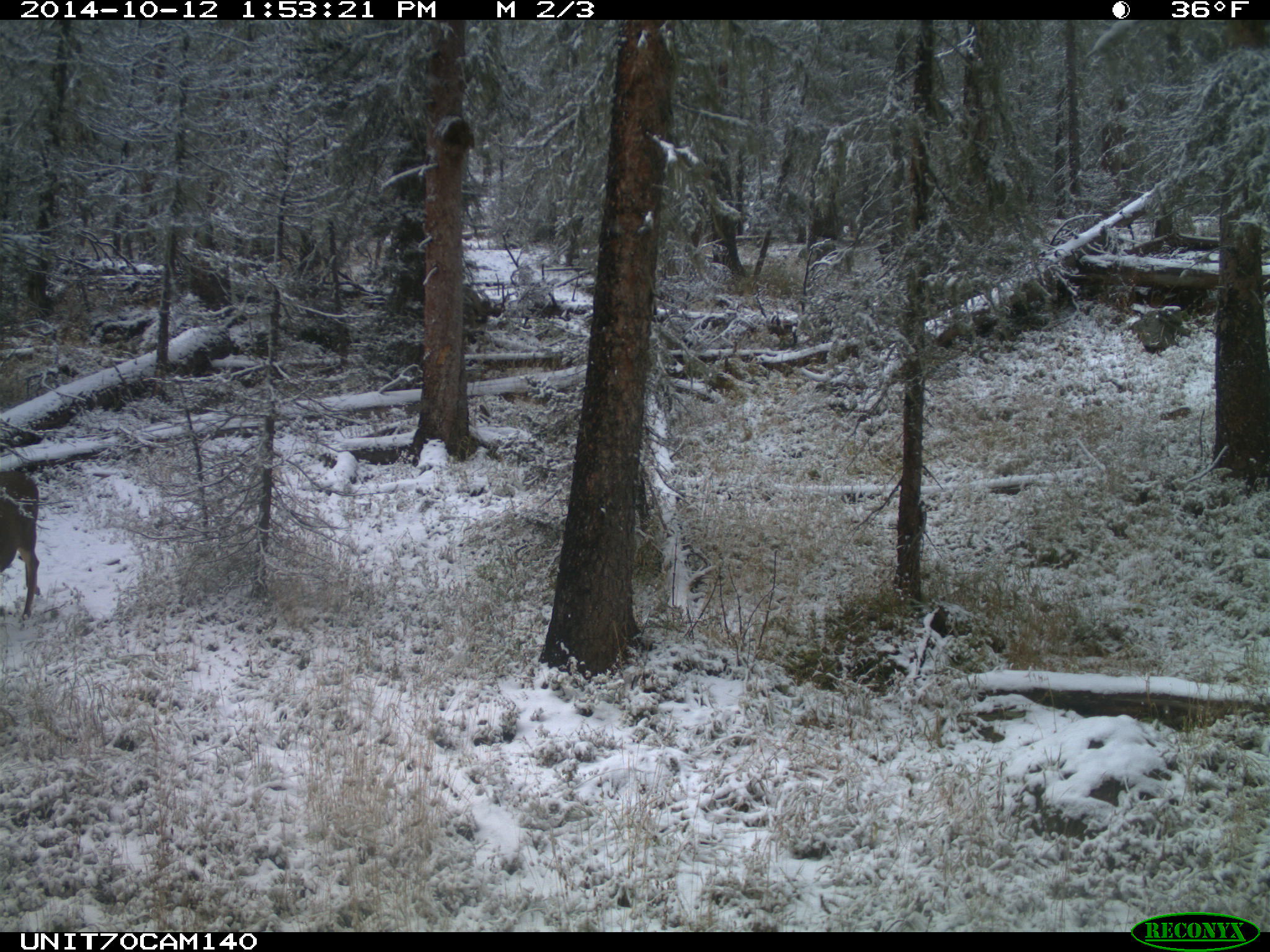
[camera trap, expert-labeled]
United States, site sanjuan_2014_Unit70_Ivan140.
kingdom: Animalia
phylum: Chordata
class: Mammalia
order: Artiodactyla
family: Cervidae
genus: Odocoileus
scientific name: Odocoileus hemionus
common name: mule deer